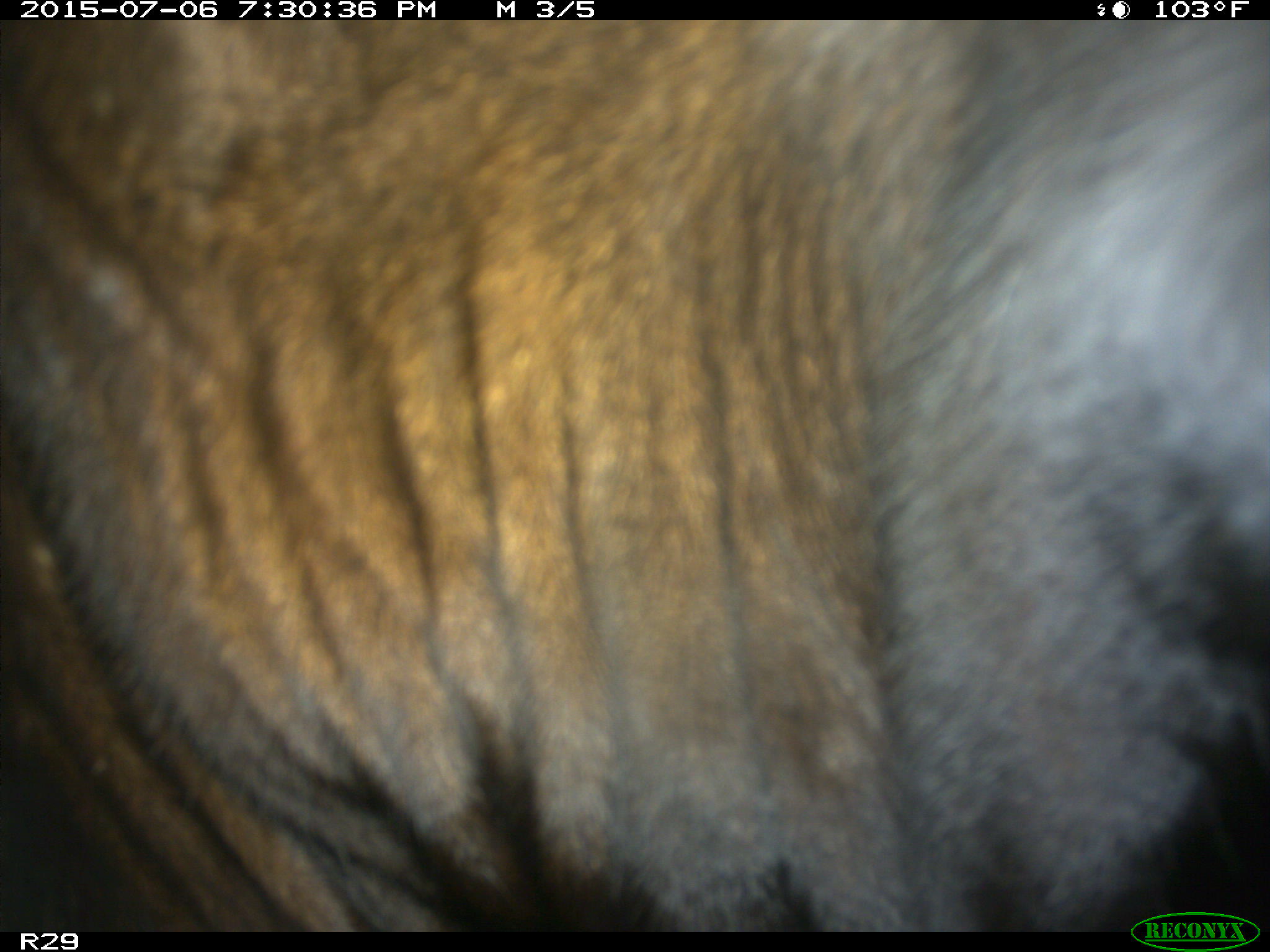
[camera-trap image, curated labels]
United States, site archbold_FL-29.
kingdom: Animalia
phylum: Chordata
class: Mammalia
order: Artiodactyla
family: Bovidae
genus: Bos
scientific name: Bos taurus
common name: domestic cow